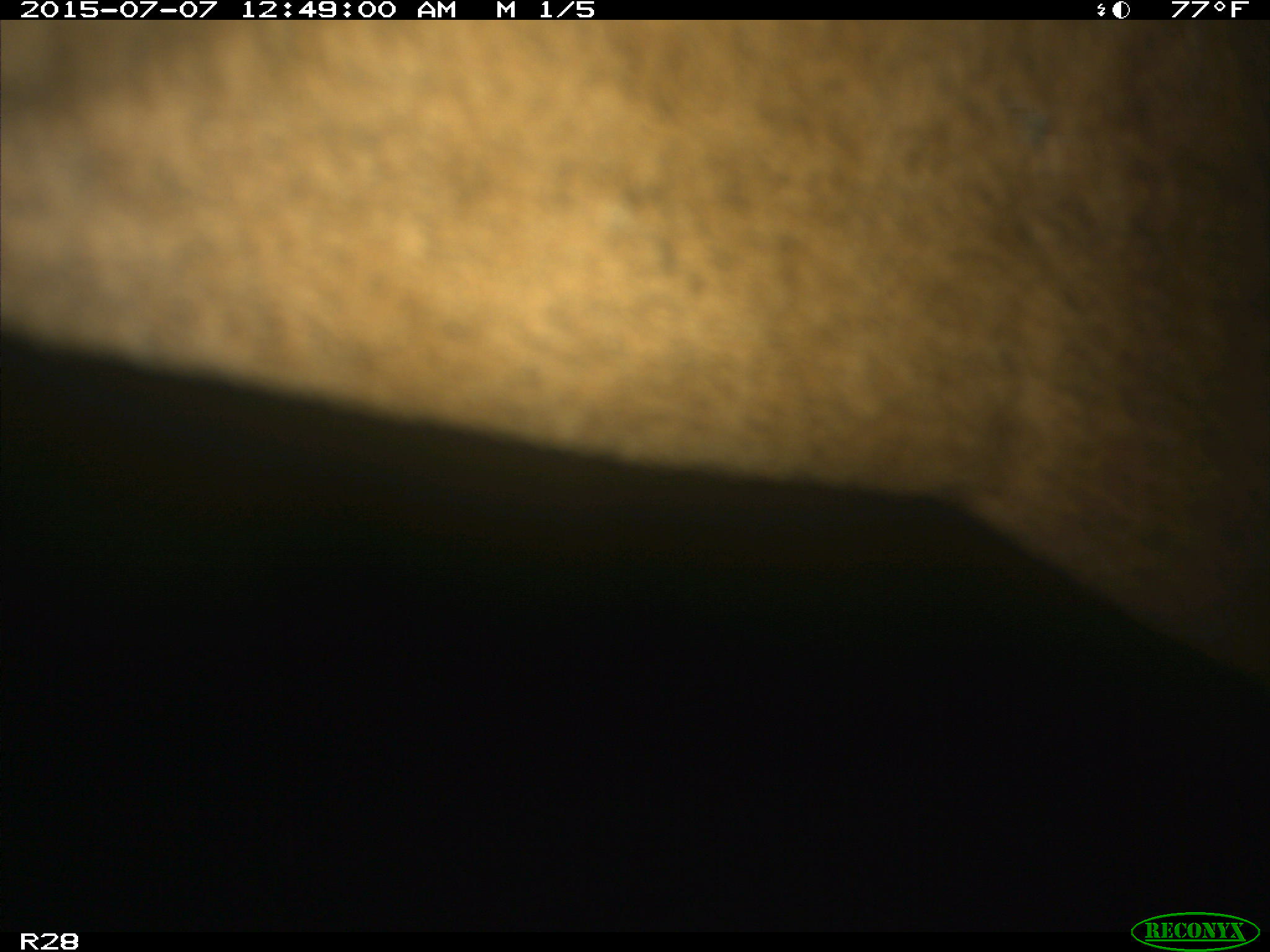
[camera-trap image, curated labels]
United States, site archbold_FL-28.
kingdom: Animalia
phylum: Chordata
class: Mammalia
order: Artiodactyla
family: Bovidae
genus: Bos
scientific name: Bos taurus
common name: domestic cow